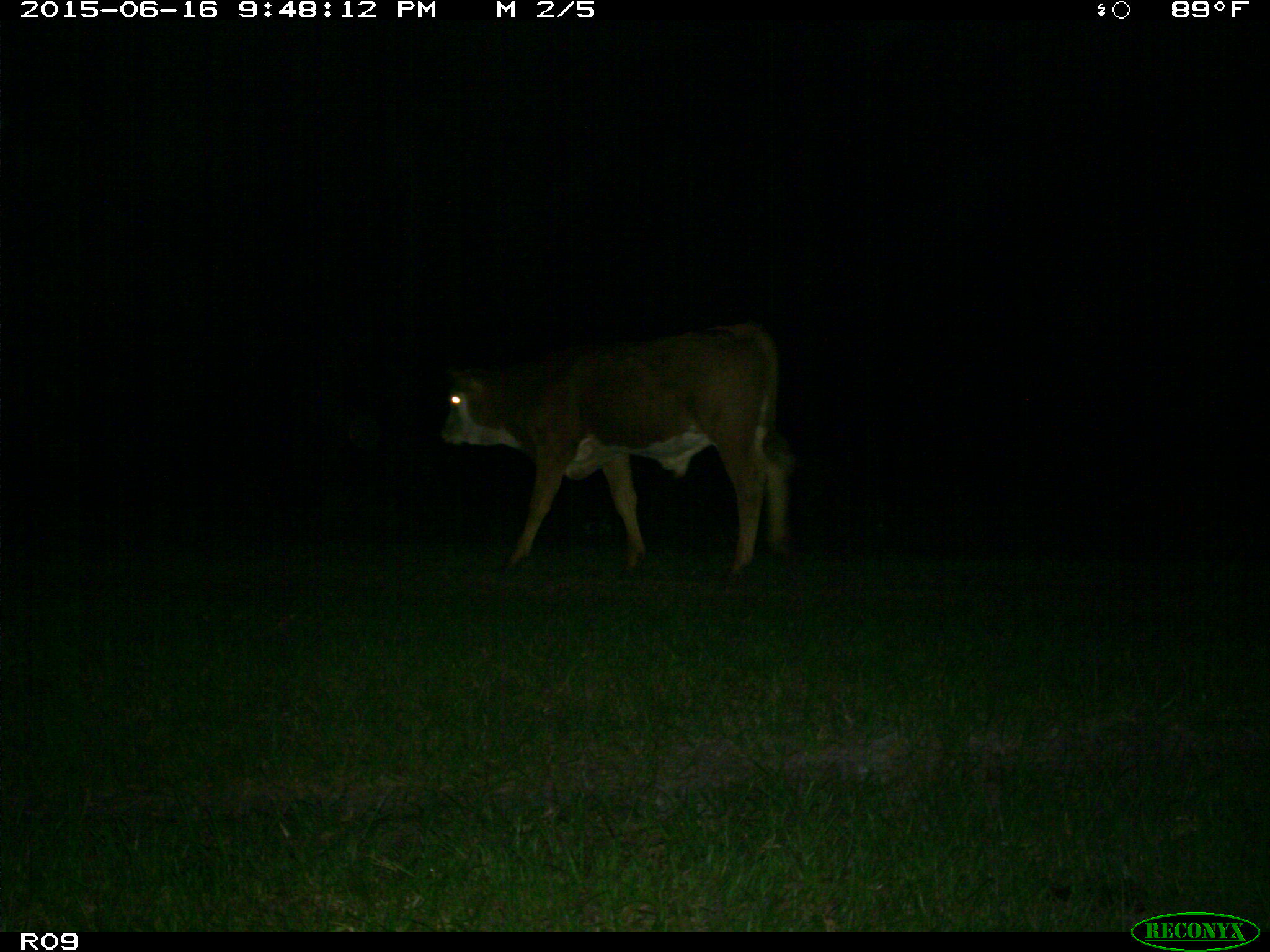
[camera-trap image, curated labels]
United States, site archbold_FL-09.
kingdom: Animalia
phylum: Chordata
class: Mammalia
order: Artiodactyla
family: Bovidae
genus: Bos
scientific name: Bos taurus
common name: domestic cow